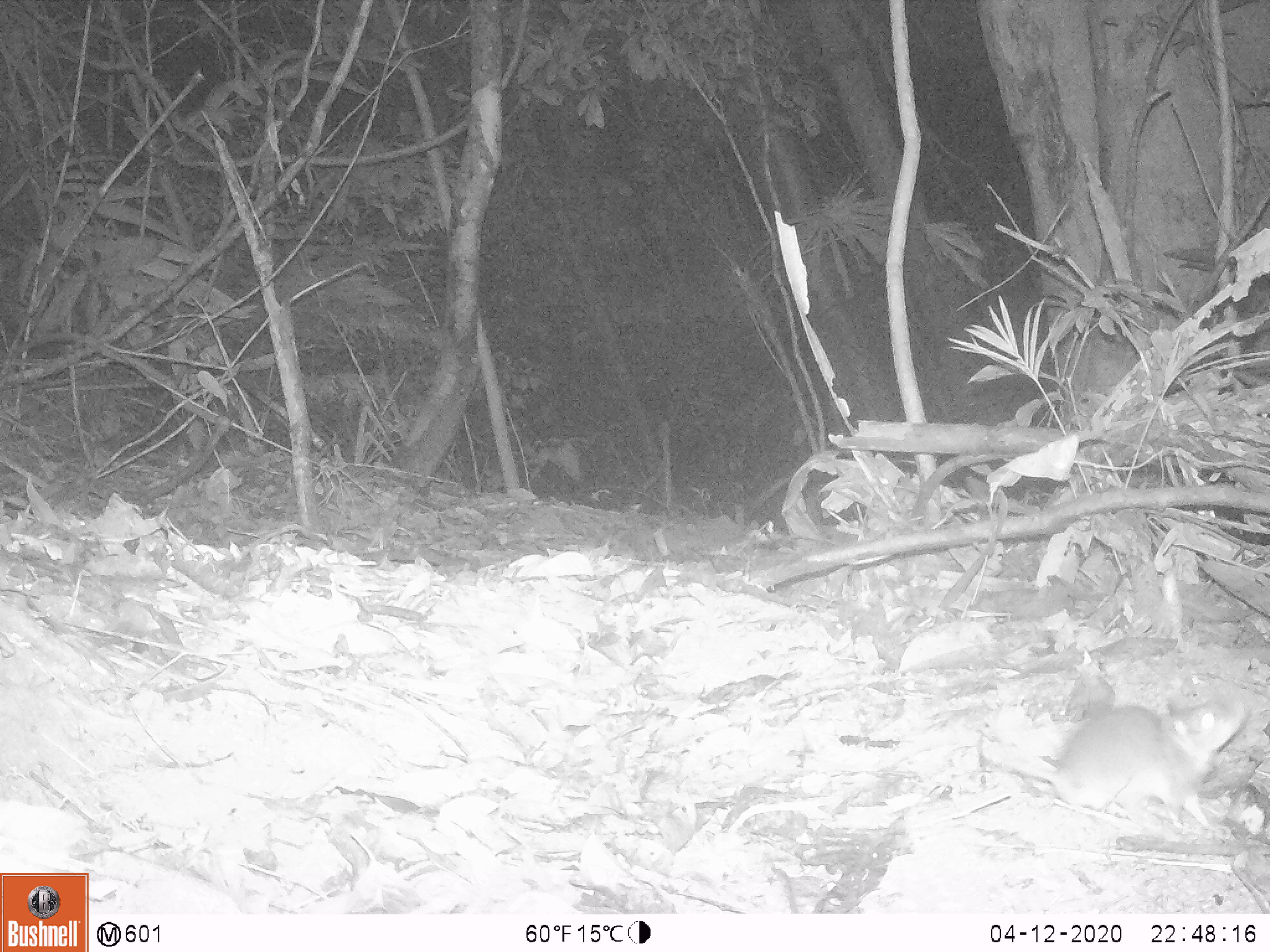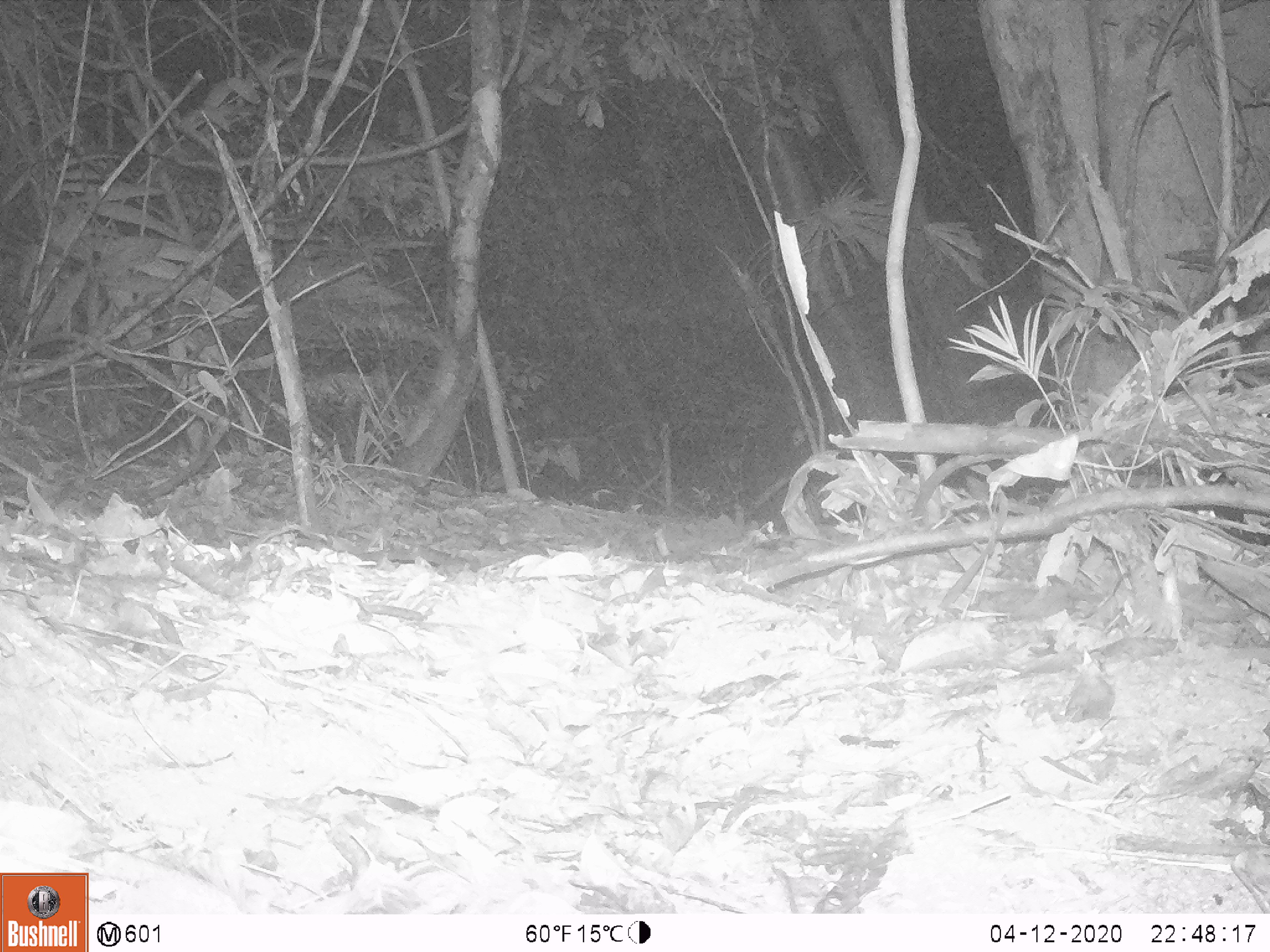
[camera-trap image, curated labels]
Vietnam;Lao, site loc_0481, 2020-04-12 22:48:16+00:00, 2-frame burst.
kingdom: Animalia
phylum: Chordata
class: Mammalia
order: Rodentia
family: Muridae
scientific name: Muridae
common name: old-world mice and rats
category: unidentified murid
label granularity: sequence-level